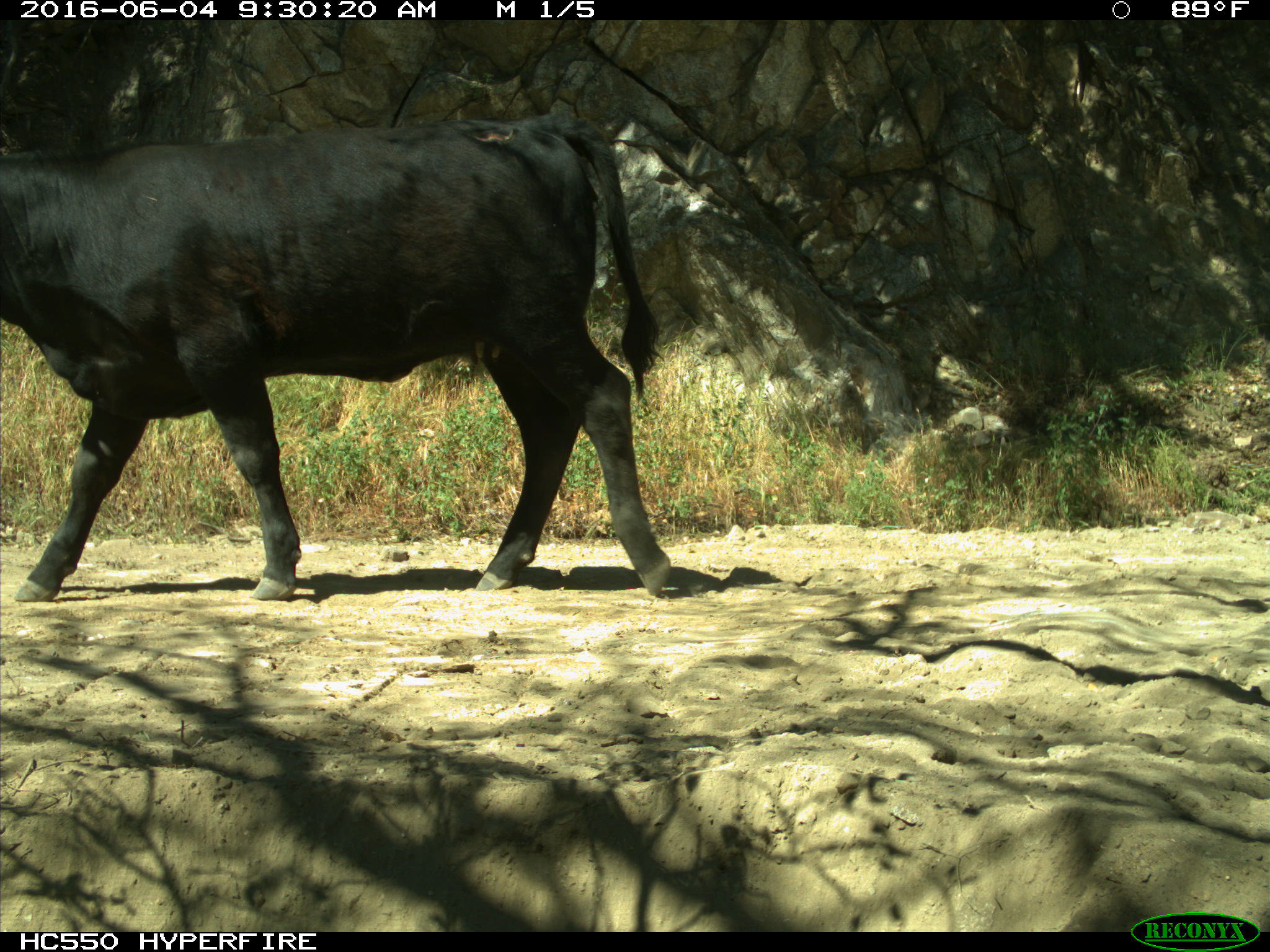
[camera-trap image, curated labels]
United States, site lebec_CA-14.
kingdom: Animalia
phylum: Chordata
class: Mammalia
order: Artiodactyla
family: Bovidae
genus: Bos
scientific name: Bos taurus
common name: domestic cow